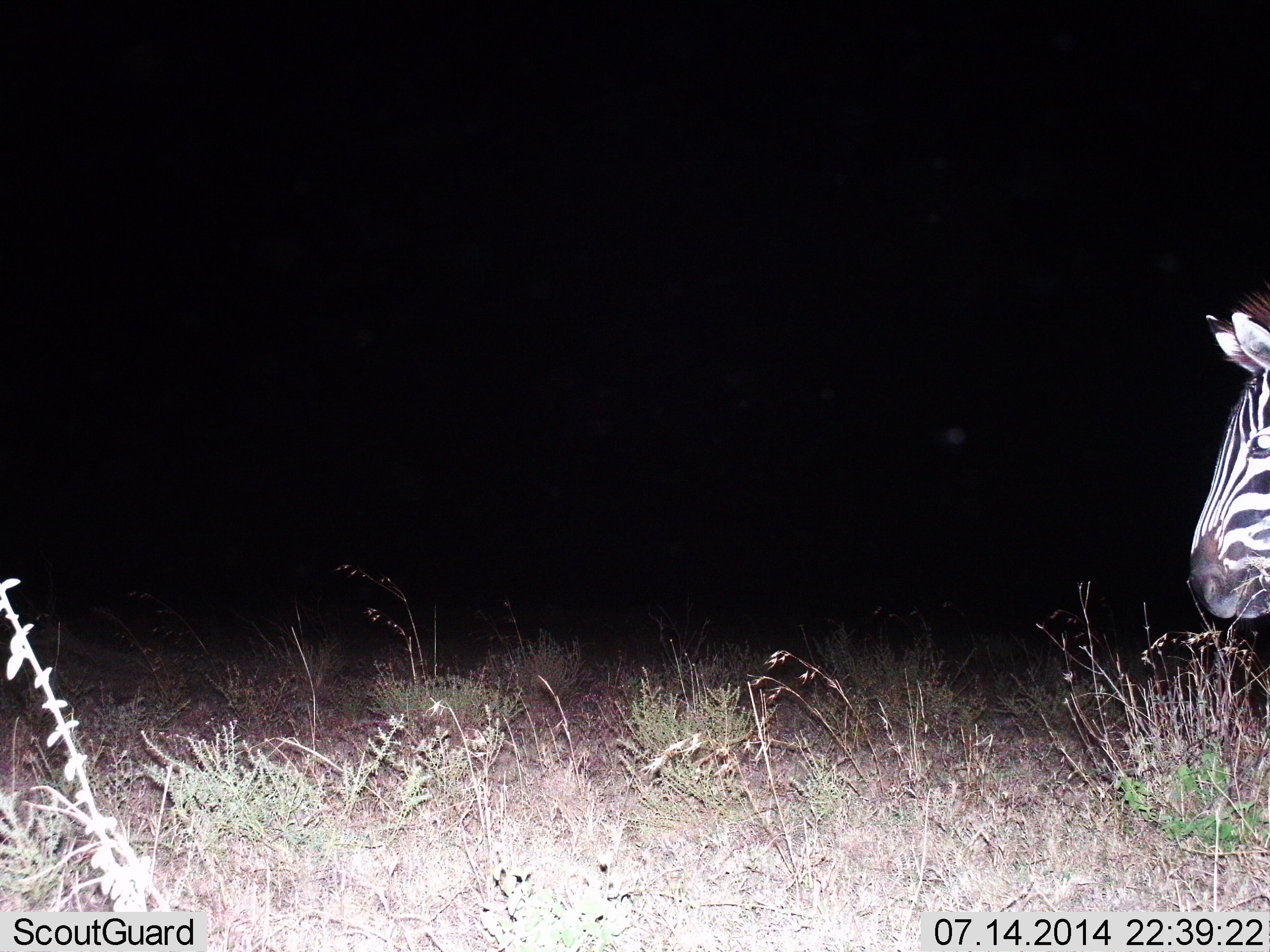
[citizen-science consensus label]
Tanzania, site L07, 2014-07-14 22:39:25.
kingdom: Animalia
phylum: Chordata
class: Mammalia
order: Perissodactyla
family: Equidae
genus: Equus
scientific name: Equus quagga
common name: plains zebra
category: zebra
Zebra (plains zebra) (Equus quagga), count 1. Behavior (volunteer vote fractions): standing 90%, resting 0%, moving 10%, interacting 0%. Young present (vote fraction): 0%. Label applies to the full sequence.